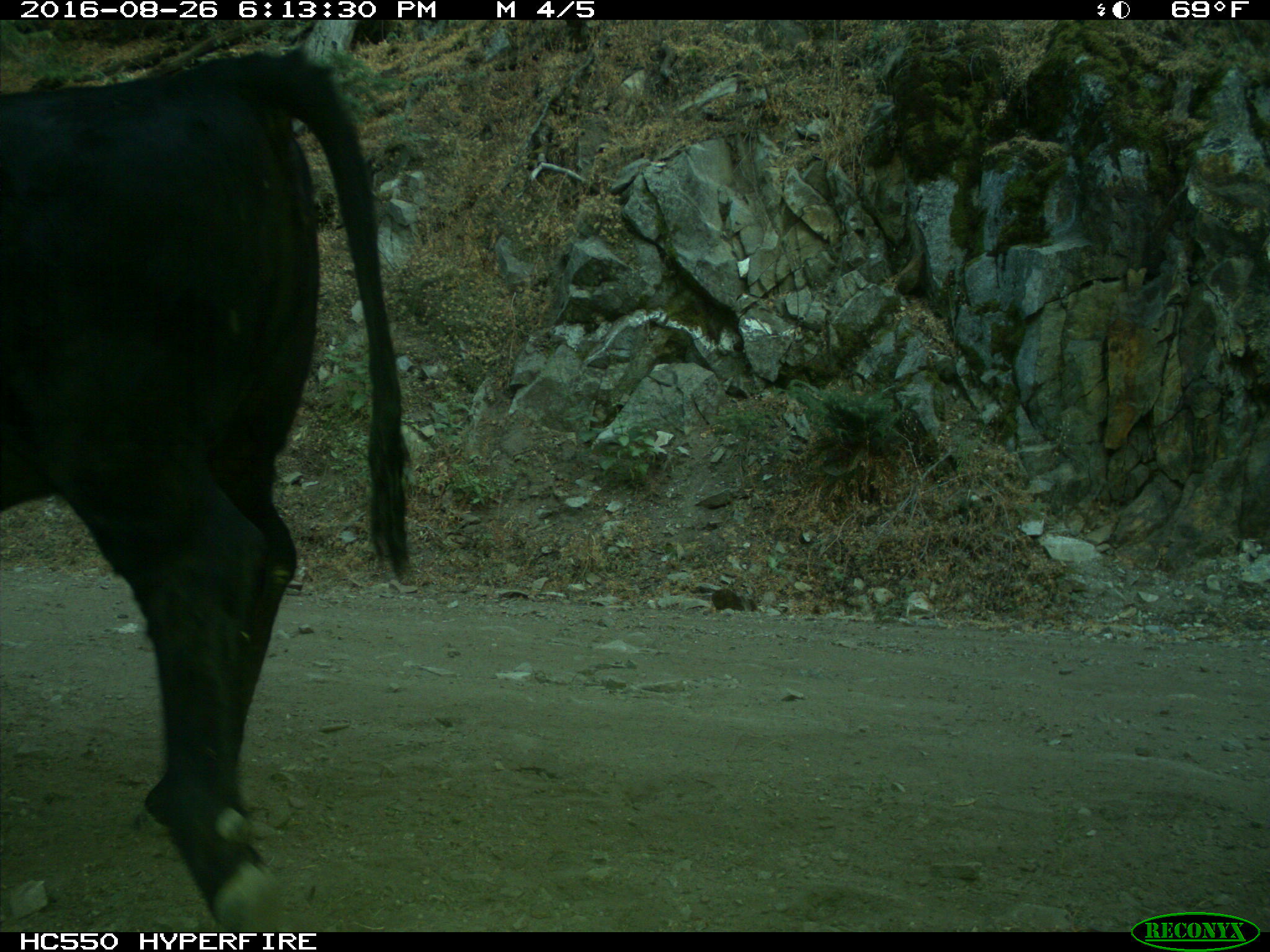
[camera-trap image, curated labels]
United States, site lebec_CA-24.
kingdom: Animalia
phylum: Chordata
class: Mammalia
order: Artiodactyla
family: Bovidae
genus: Bos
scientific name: Bos taurus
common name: domestic cow